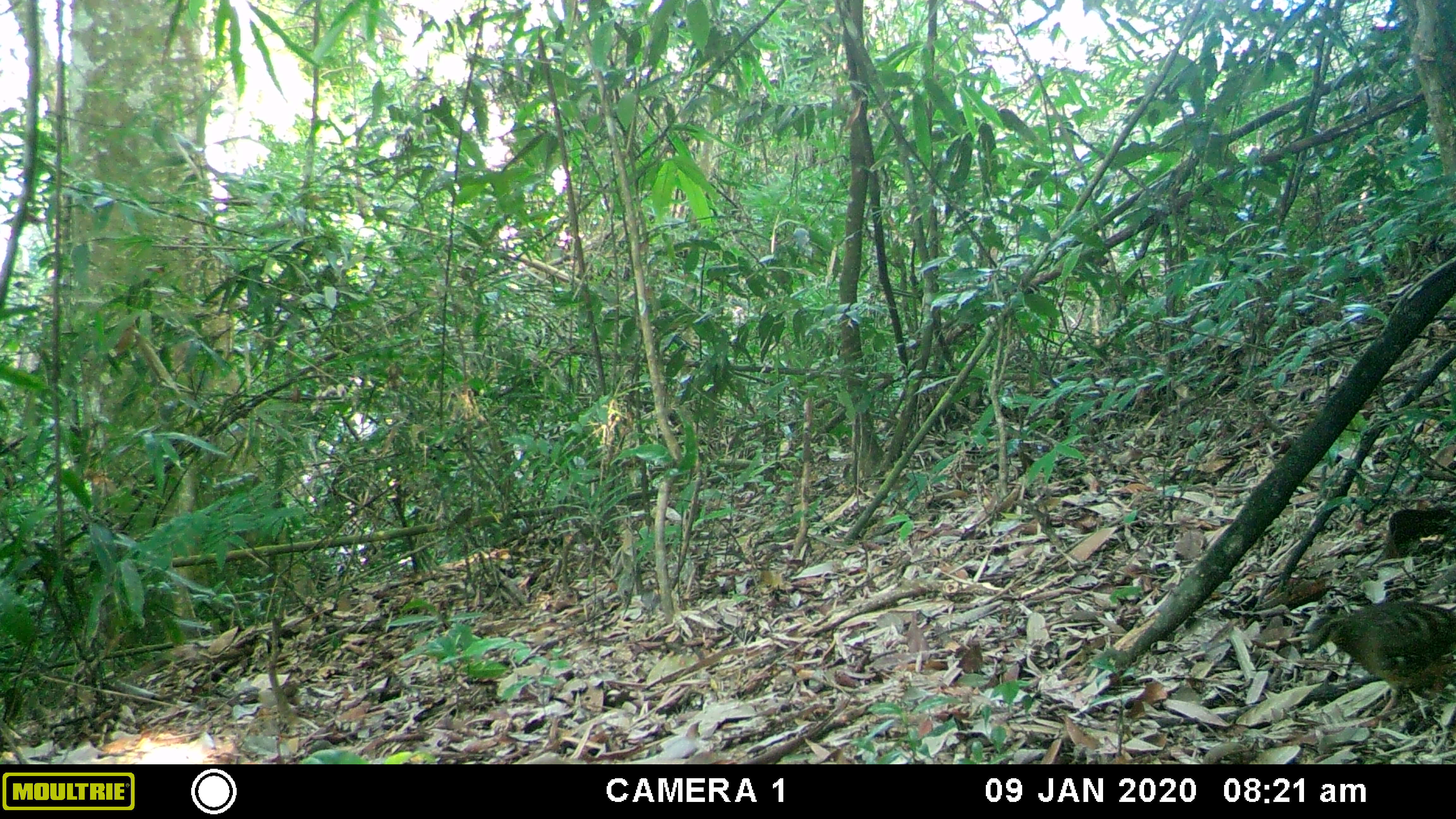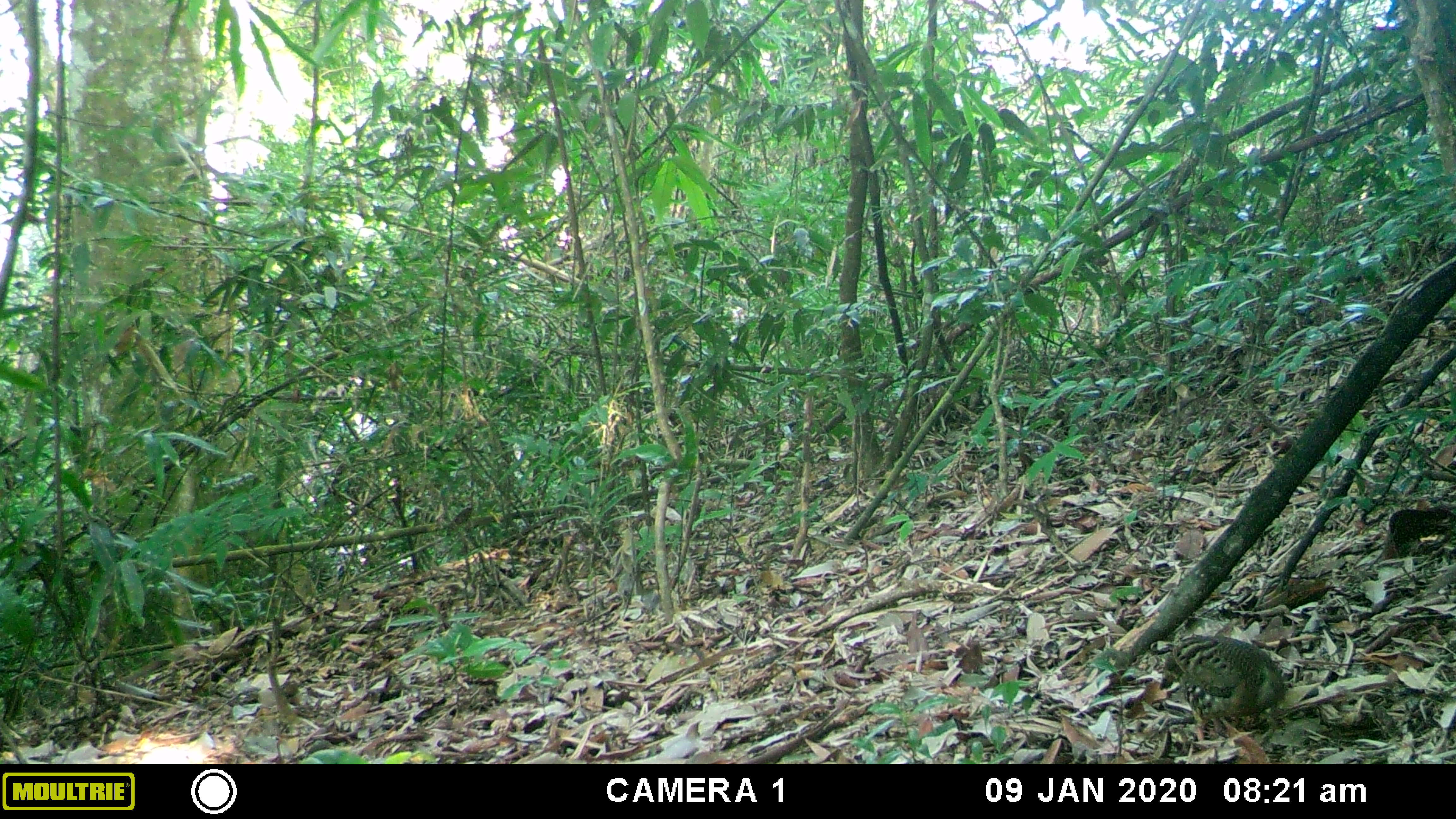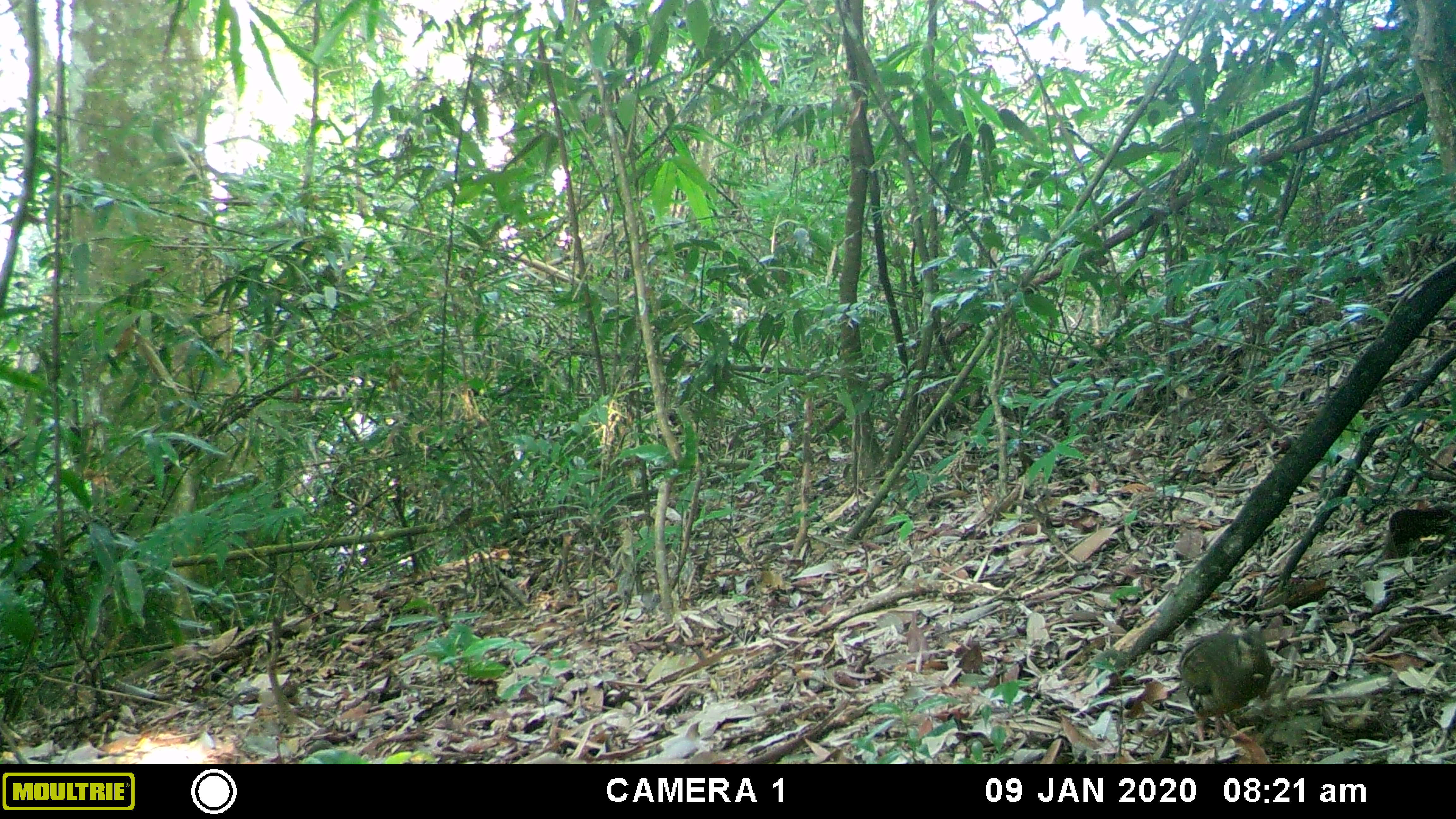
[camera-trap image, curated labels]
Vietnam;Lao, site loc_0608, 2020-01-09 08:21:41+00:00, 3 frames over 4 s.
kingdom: Animalia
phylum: Chordata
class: Aves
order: Galliformes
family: Phasianidae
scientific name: Phasianidae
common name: partridge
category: unidentified partridge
Unidentified partridge (partridge) (Phasianidae). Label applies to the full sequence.